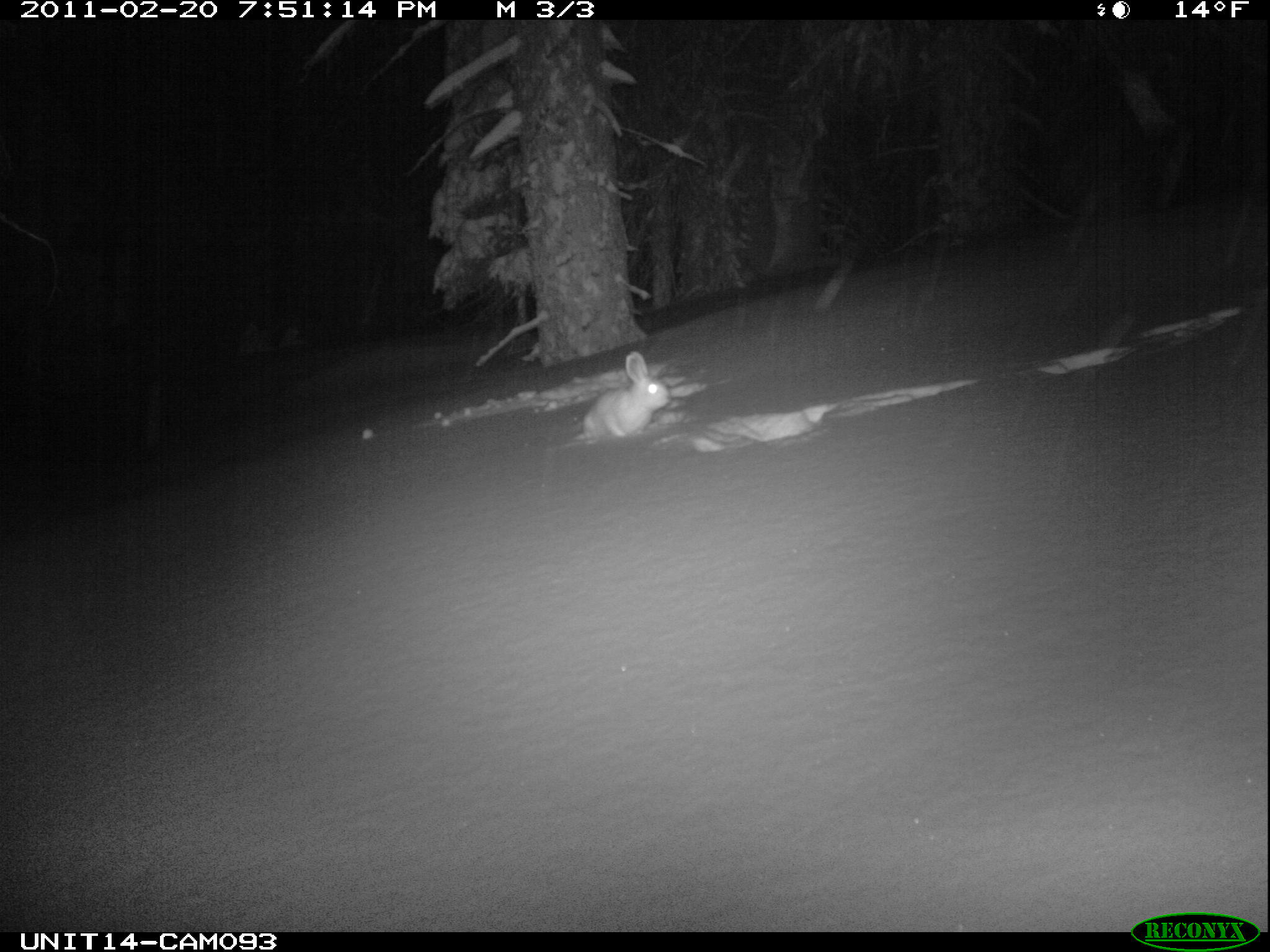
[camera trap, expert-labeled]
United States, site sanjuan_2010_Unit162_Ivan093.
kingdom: Animalia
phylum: Chordata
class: Mammalia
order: Lagomorpha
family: Leporidae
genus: Lepus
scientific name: Lepus americanus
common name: snowshoe hare